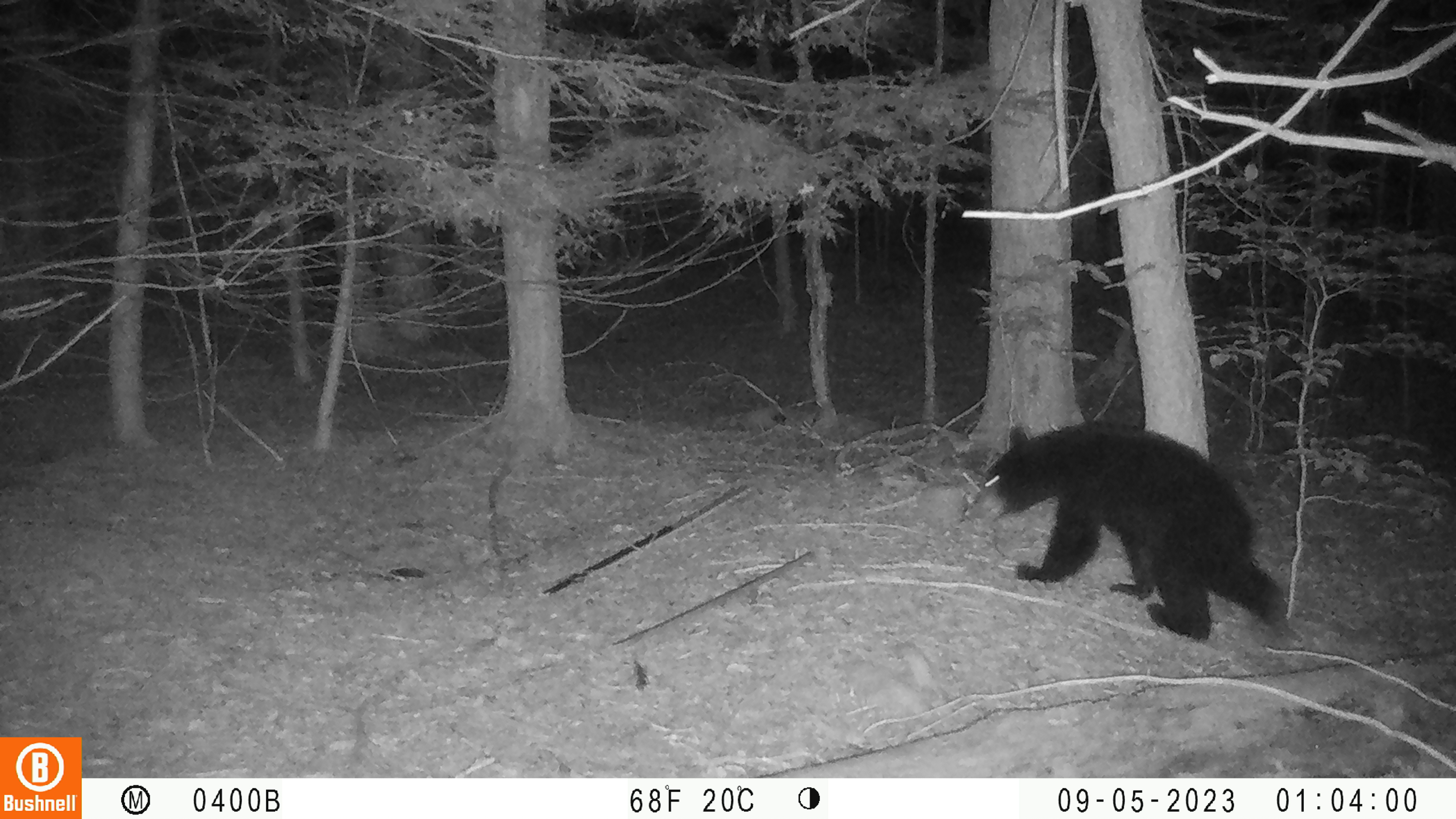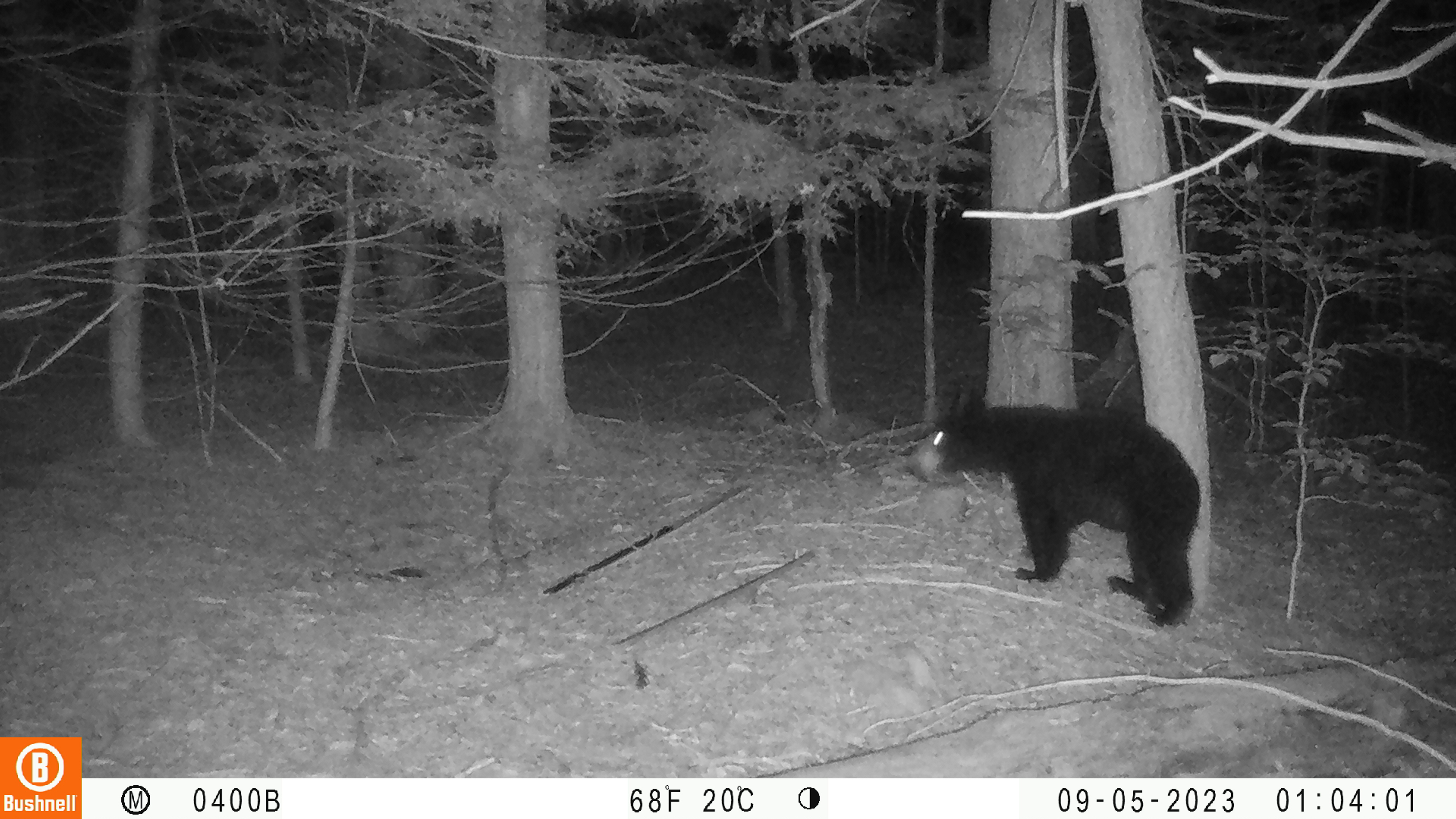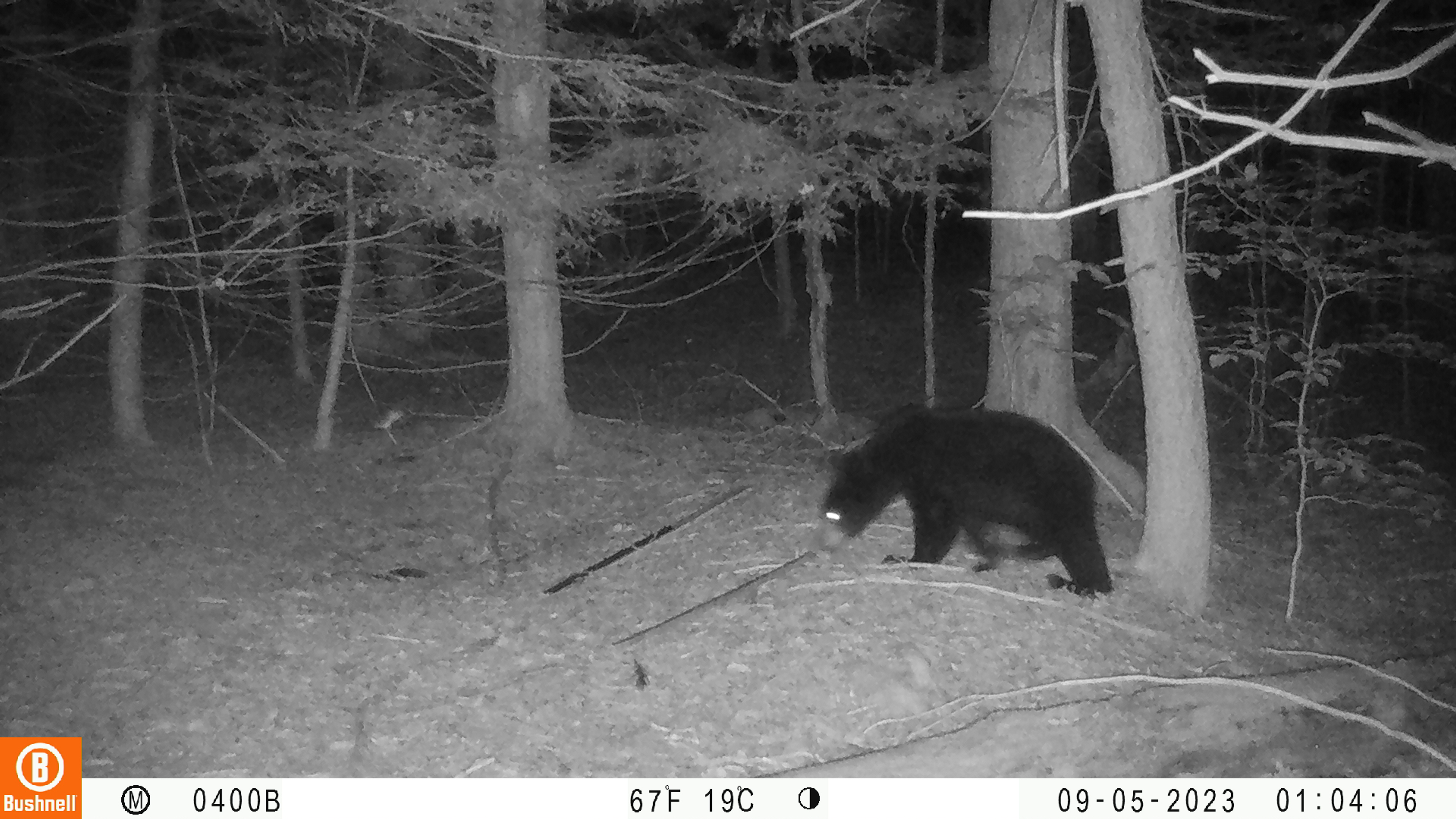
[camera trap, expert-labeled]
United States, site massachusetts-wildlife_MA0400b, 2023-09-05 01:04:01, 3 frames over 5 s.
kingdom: Animalia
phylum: Chordata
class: Mammalia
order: Carnivora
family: Ursidae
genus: Ursus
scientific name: Ursus americanus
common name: black bear